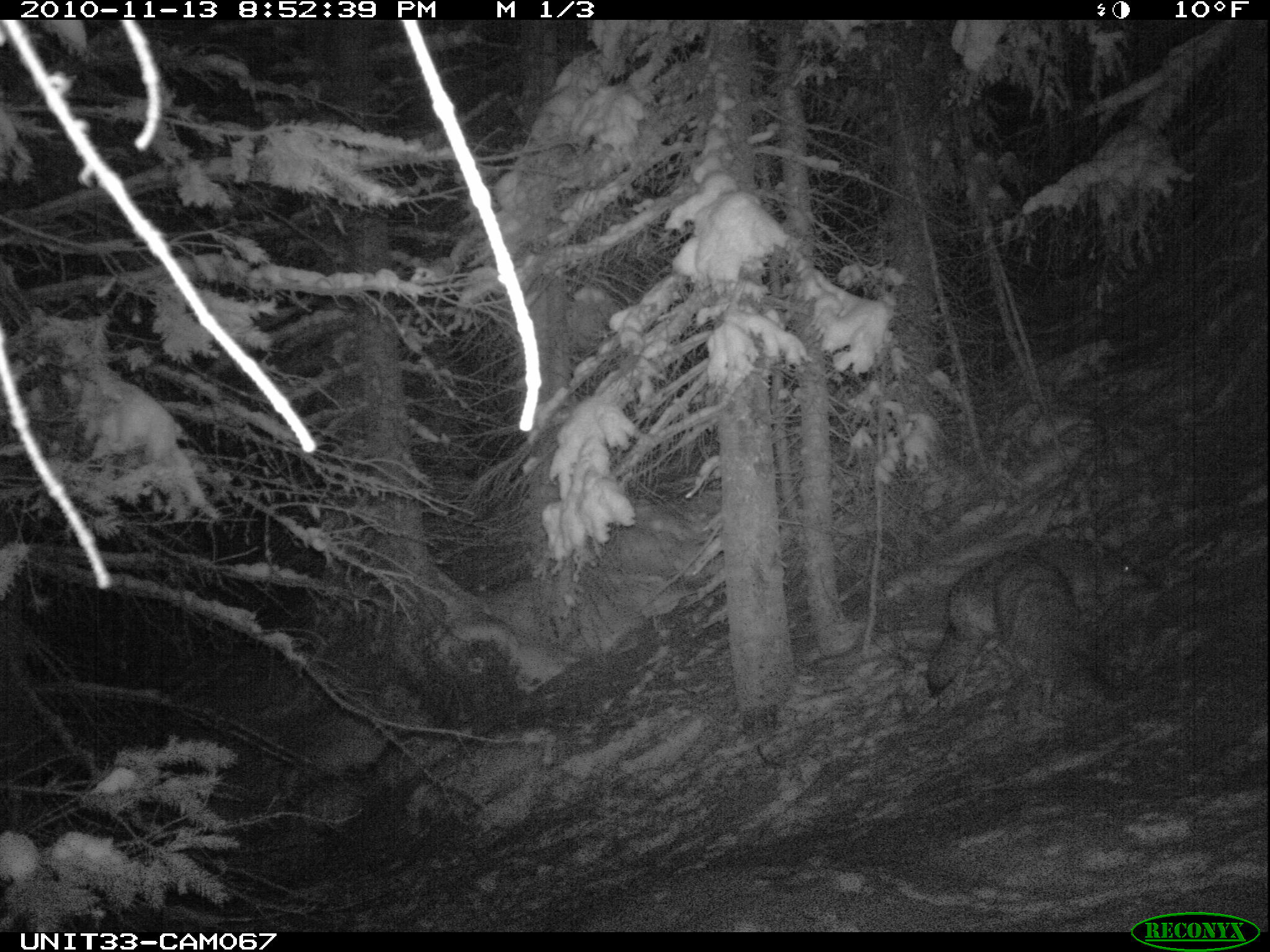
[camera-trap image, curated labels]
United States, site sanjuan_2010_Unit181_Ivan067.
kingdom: Animalia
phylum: Chordata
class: Mammalia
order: Carnivora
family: Canidae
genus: Canis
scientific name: Canis latrans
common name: coyote